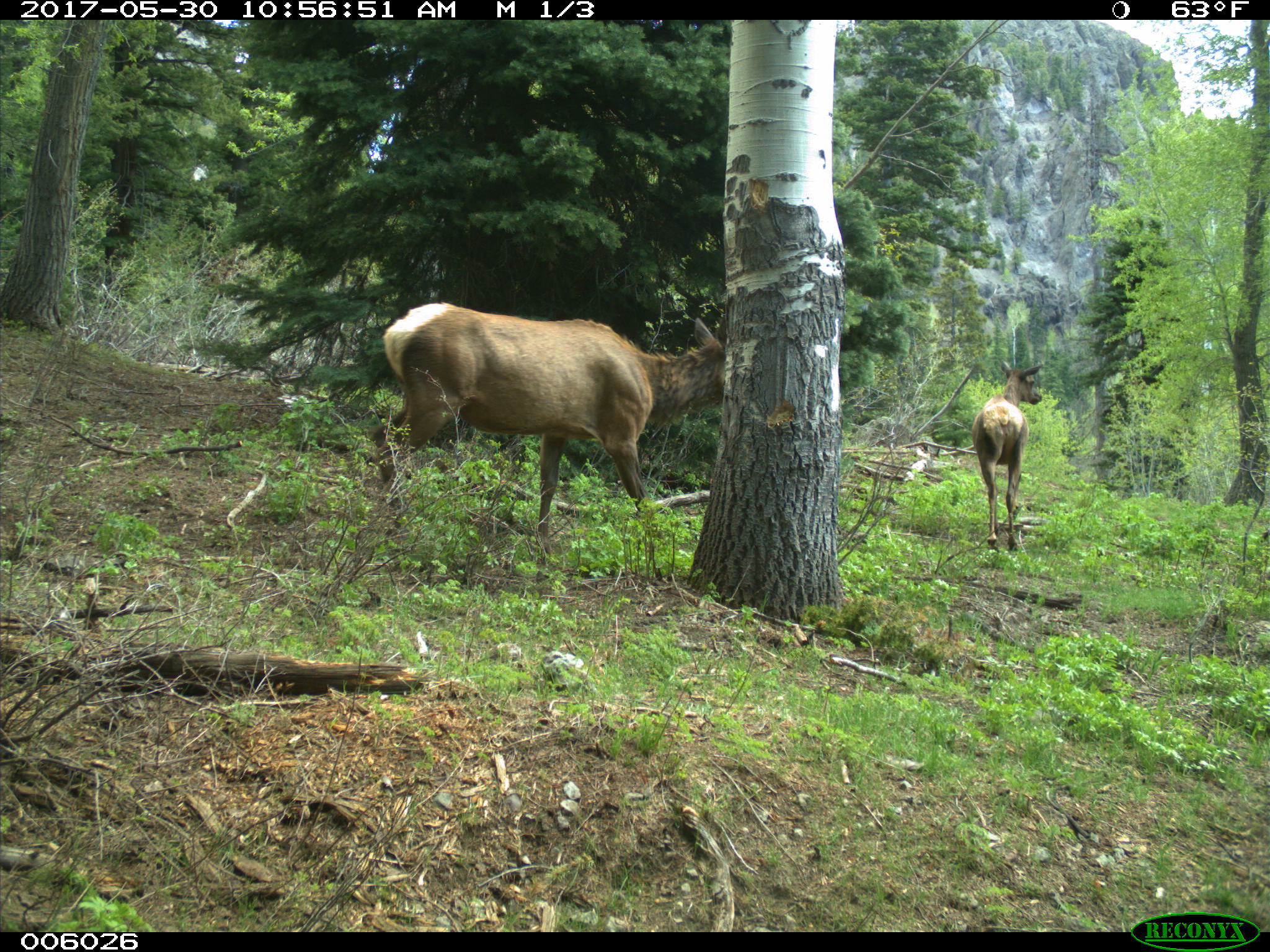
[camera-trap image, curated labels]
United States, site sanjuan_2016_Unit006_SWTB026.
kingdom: Animalia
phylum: Chordata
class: Mammalia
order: Artiodactyla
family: Cervidae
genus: Cervus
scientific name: Cervus elaphus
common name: red deer